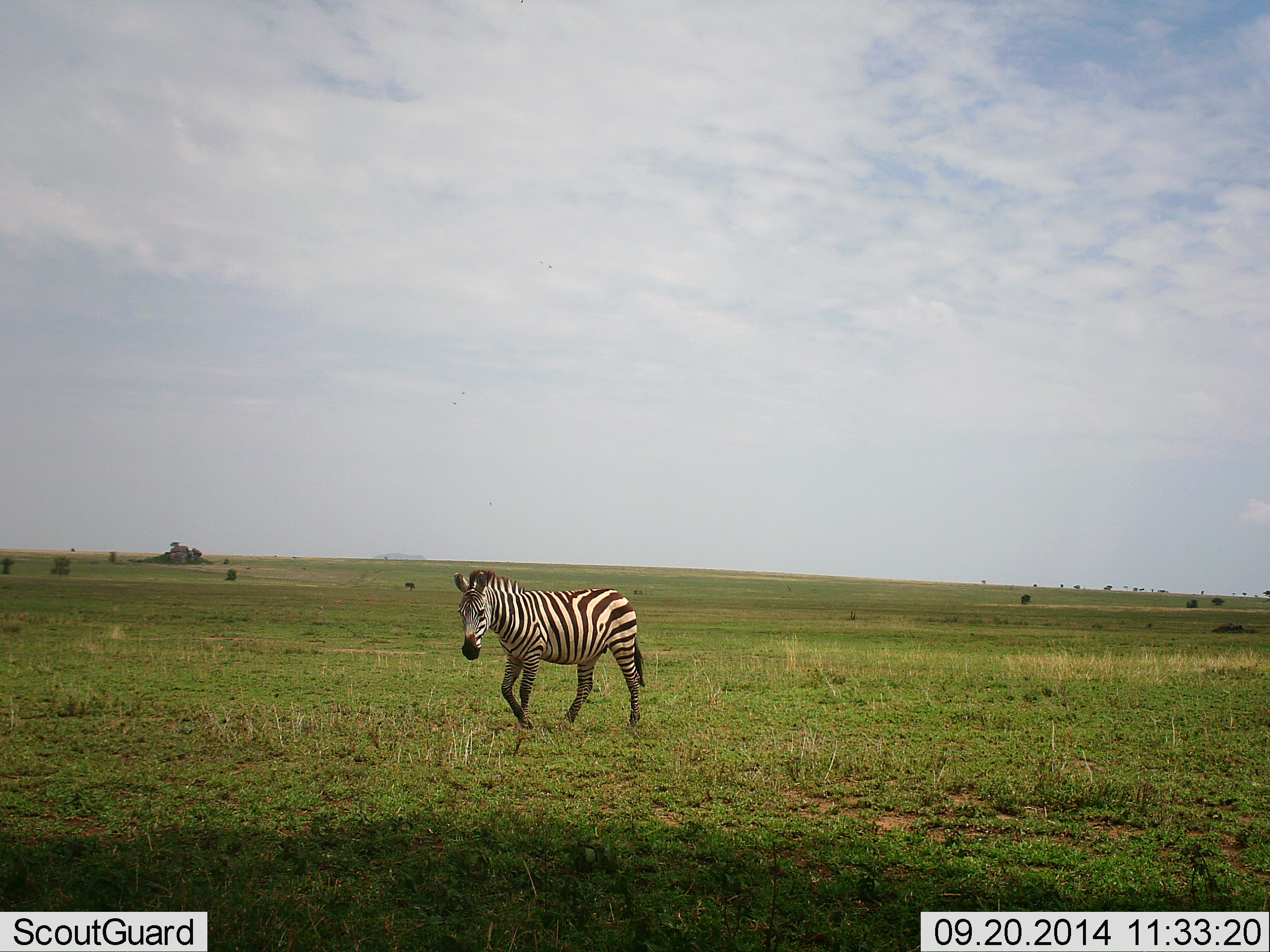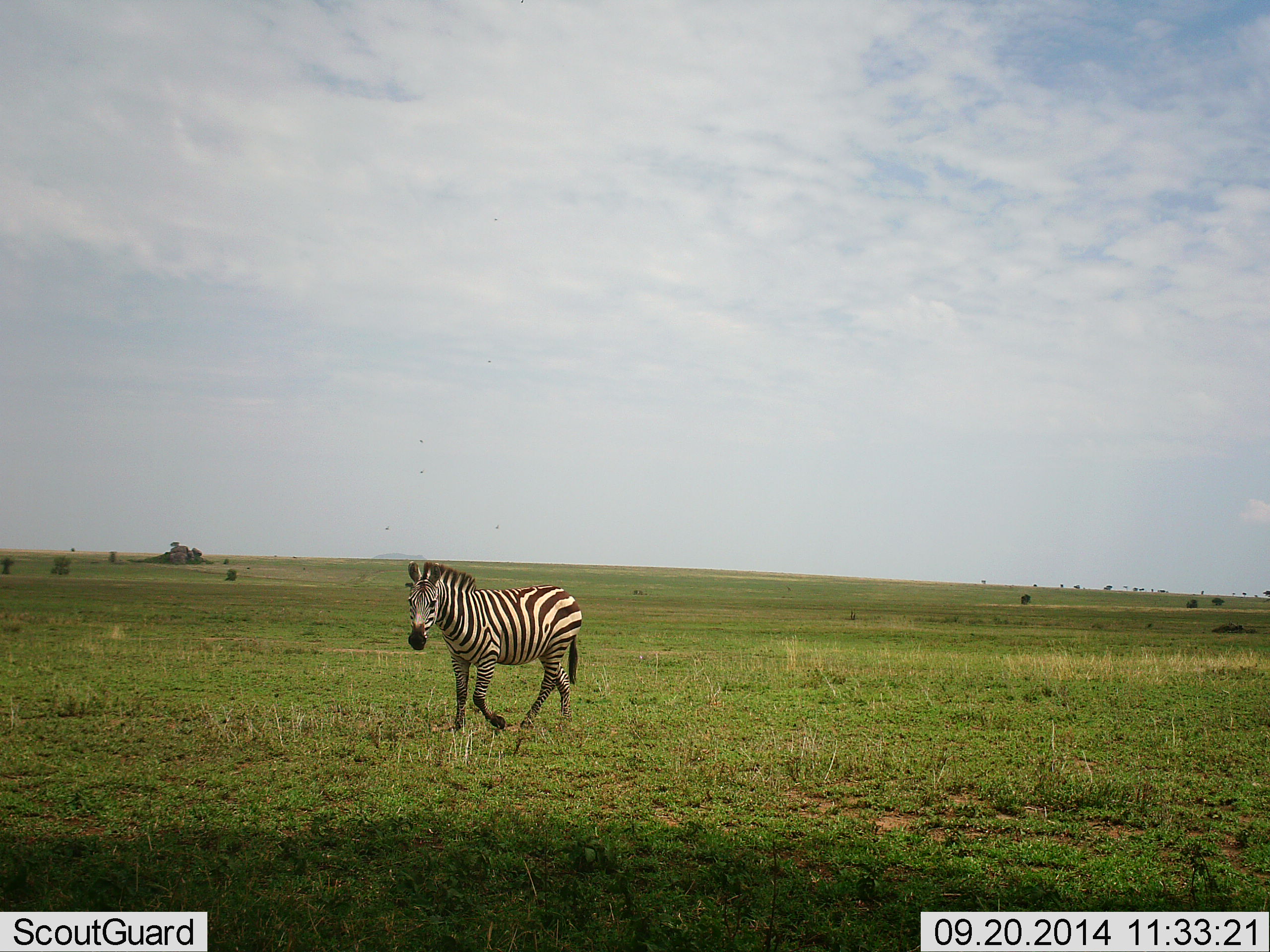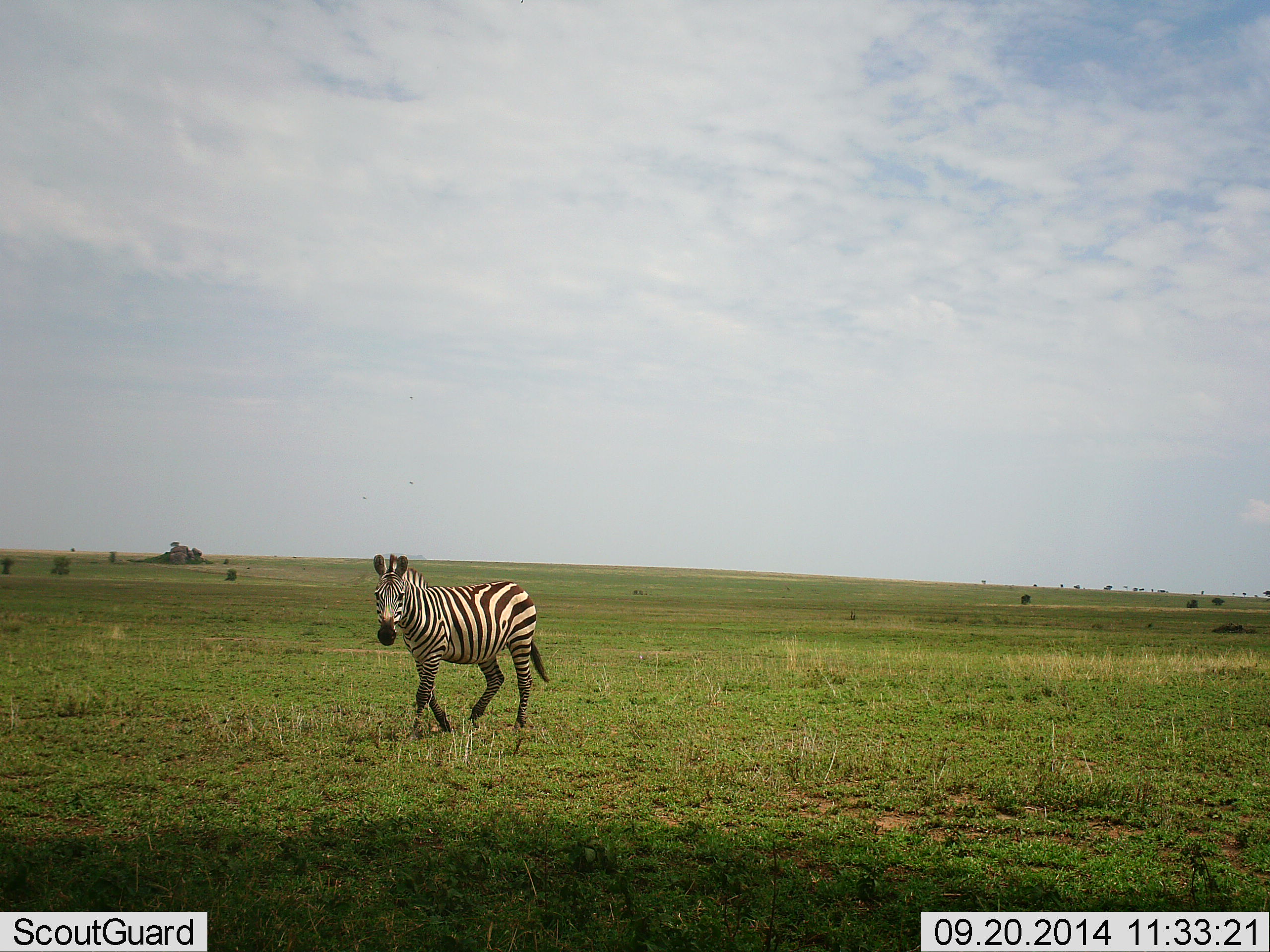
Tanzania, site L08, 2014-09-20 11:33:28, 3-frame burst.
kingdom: Animalia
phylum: Chordata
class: Mammalia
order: Perissodactyla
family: Equidae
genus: Equus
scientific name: Equus quagga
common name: plains zebra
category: zebra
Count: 1.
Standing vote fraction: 0%.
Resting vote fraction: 0%.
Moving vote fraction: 100%.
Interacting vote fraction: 0%.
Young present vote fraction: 10%.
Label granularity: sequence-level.